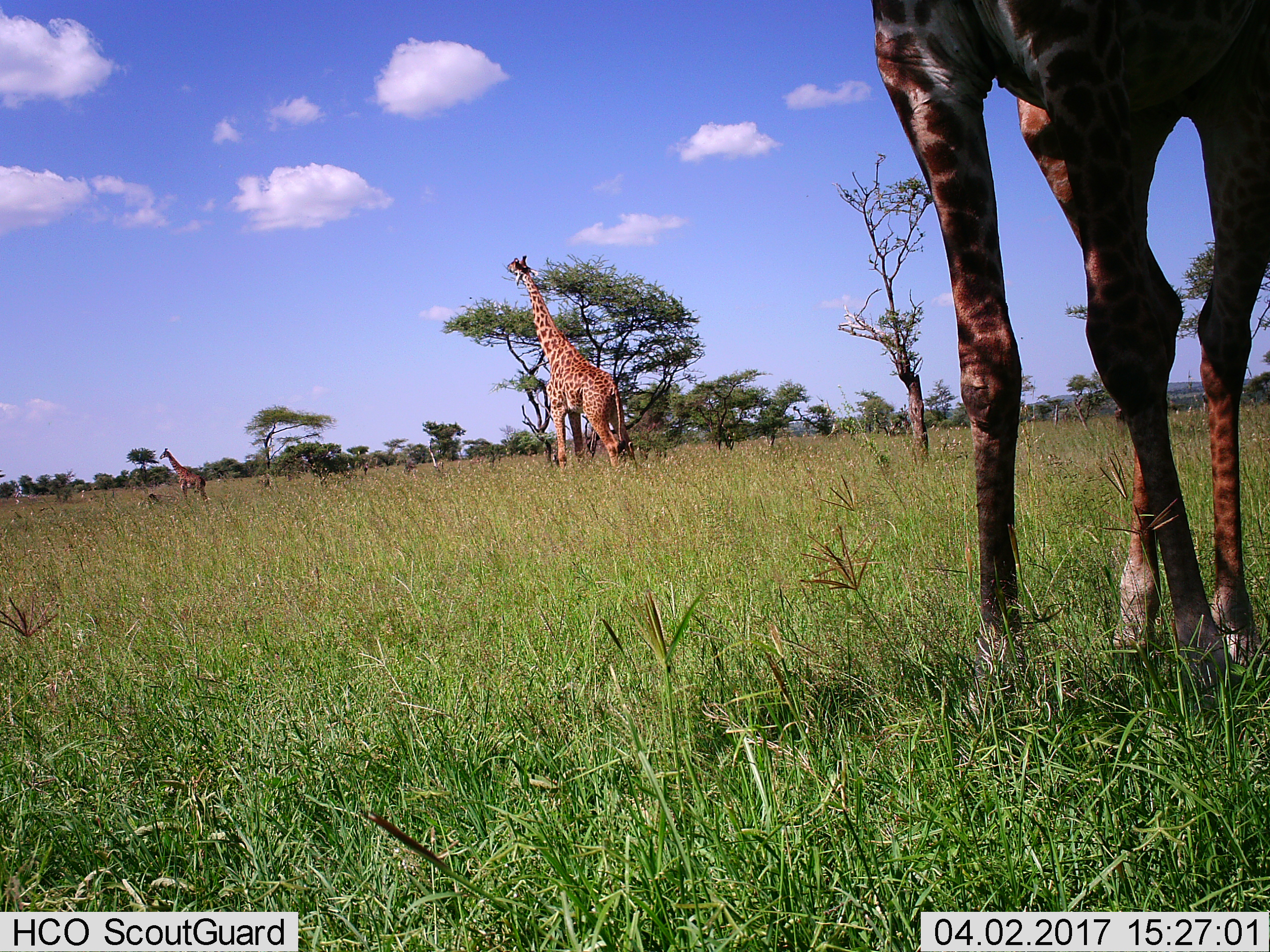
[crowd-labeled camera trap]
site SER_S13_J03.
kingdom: Animalia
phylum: Chordata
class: Mammalia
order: Artiodactyla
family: Giraffidae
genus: Giraffa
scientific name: Giraffa camelopardalis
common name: giraffe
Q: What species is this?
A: Giraffe (Giraffa camelopardalis).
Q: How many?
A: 3.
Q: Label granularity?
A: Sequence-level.